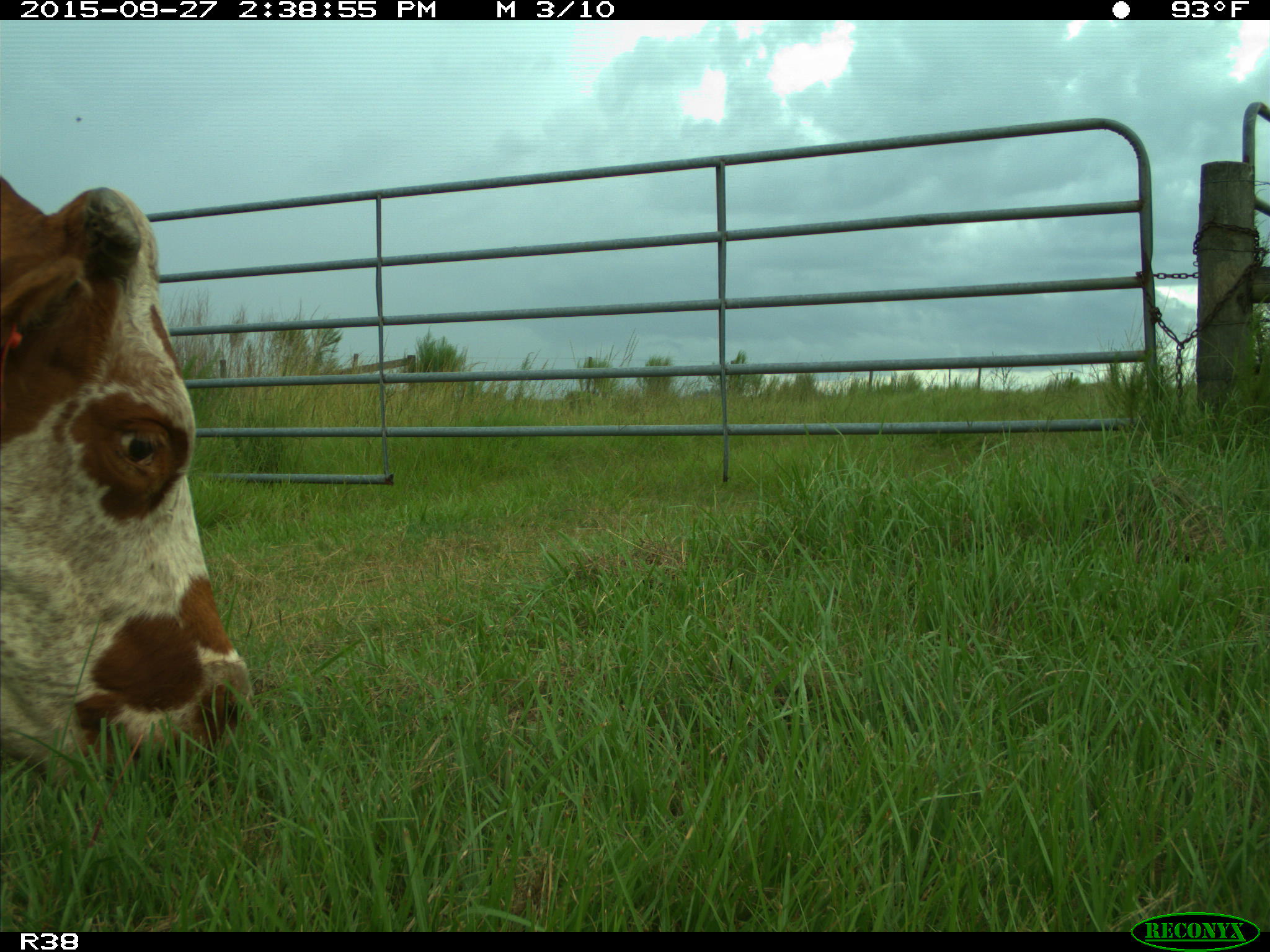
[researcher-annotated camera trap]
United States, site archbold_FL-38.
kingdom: Animalia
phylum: Chordata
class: Mammalia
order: Artiodactyla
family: Bovidae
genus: Bos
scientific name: Bos taurus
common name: domestic cow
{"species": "Bos taurus (domestic cow)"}